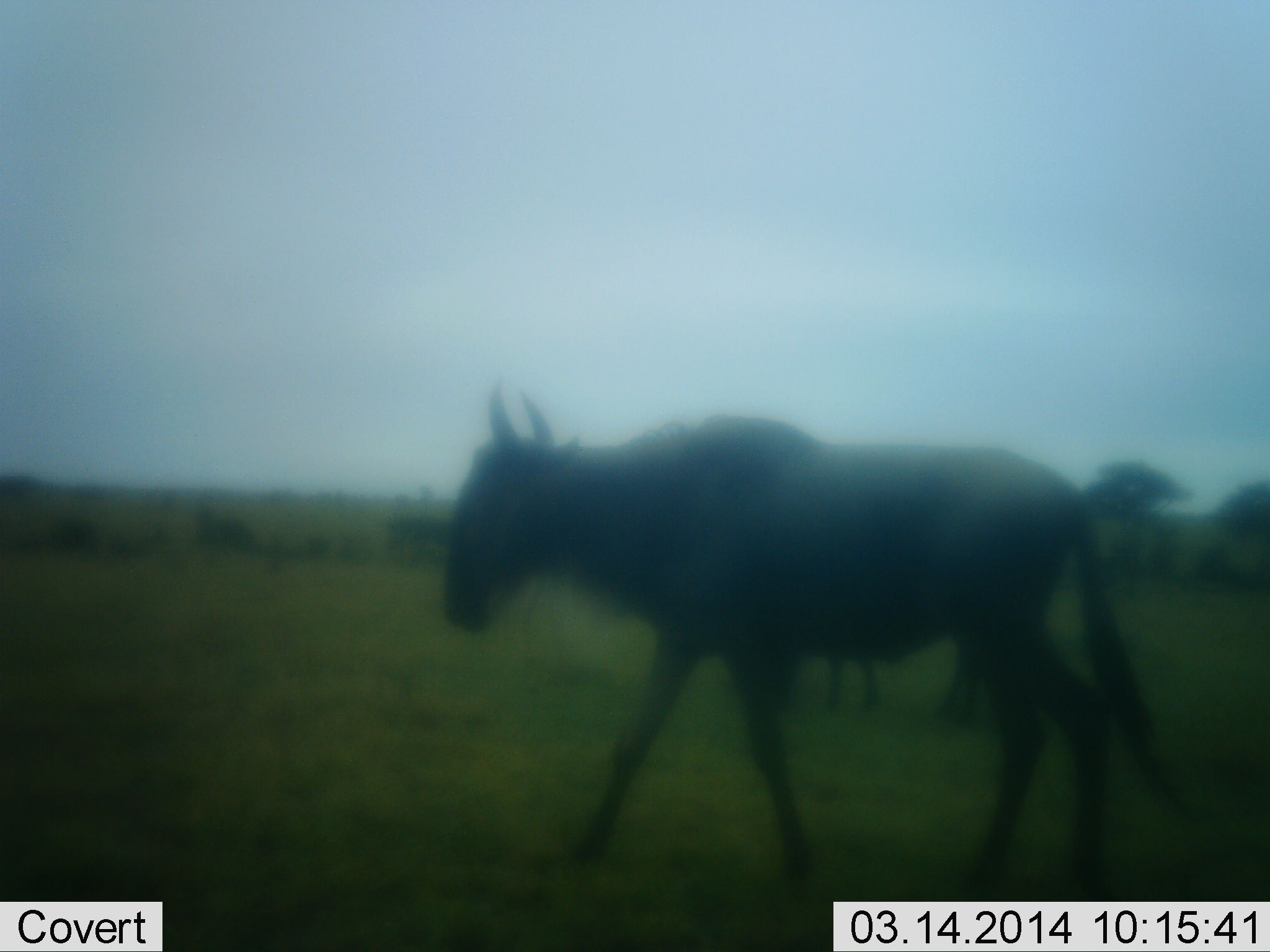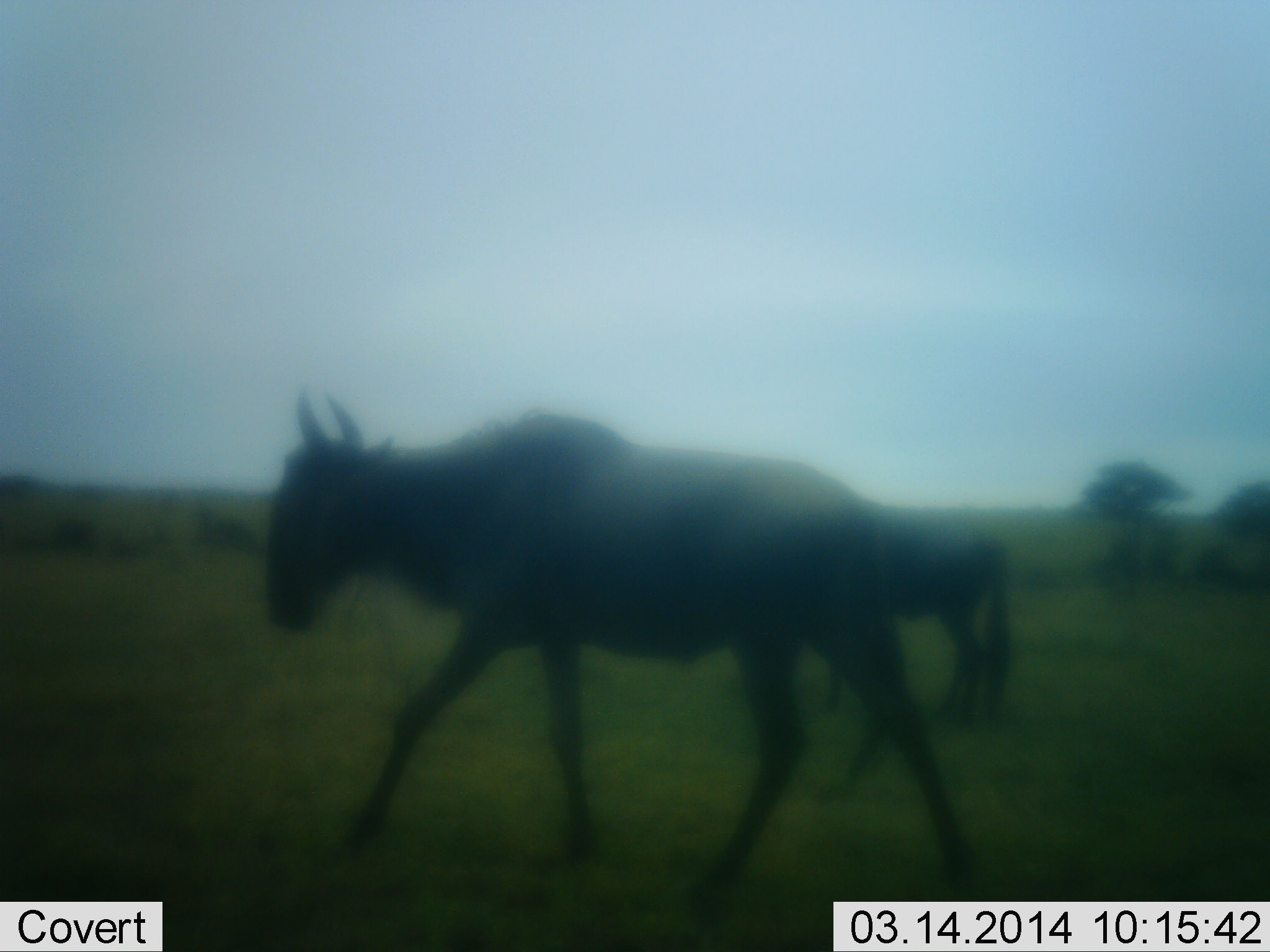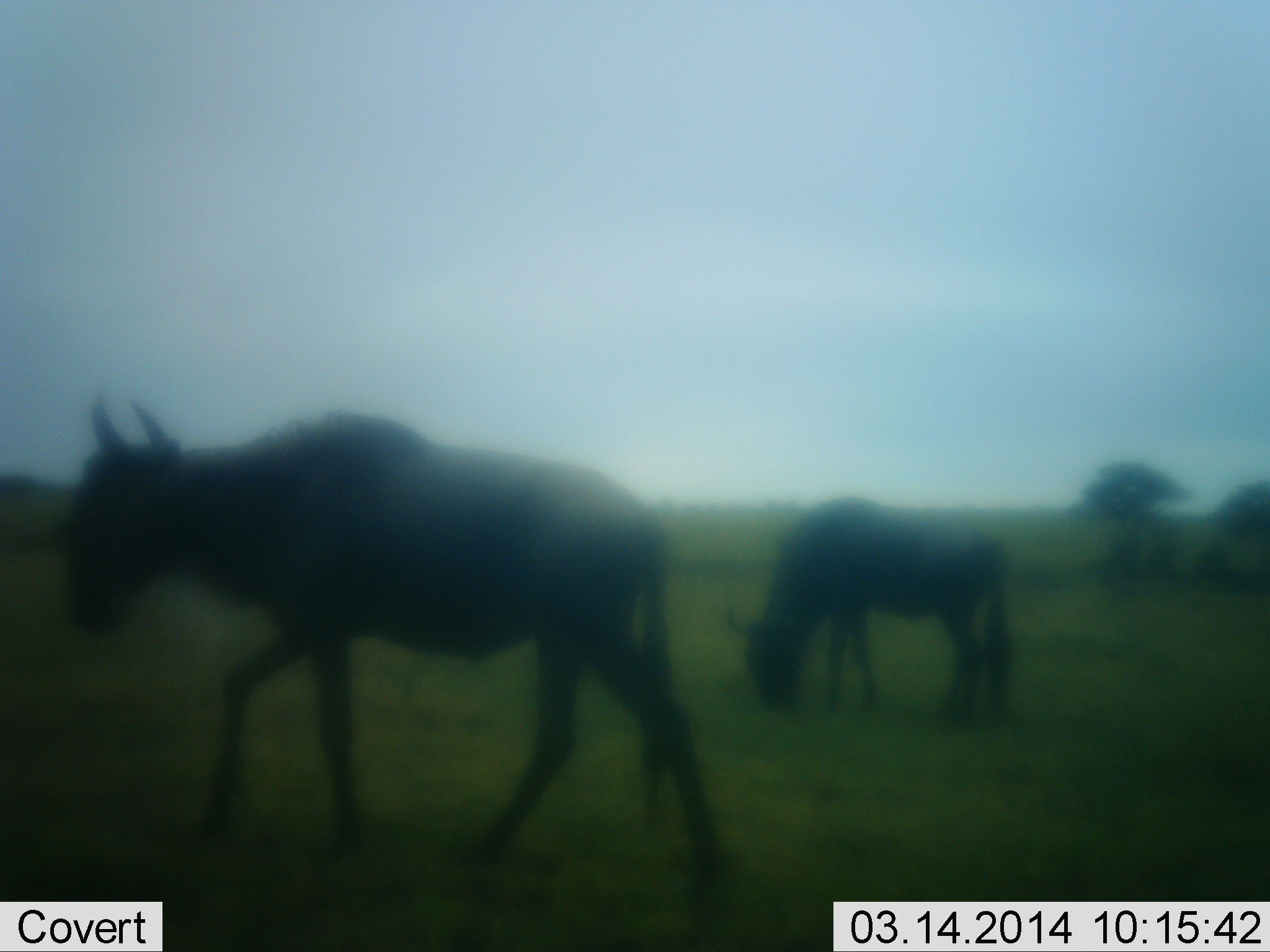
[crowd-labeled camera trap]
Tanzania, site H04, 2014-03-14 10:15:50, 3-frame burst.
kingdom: Animalia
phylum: Chordata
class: Mammalia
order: Artiodactyla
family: Bovidae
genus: Connochaetes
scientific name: Connochaetes taurinus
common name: blue wildebeest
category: wildebeest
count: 2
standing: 0%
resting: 0%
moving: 100%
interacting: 0%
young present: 0%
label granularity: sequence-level